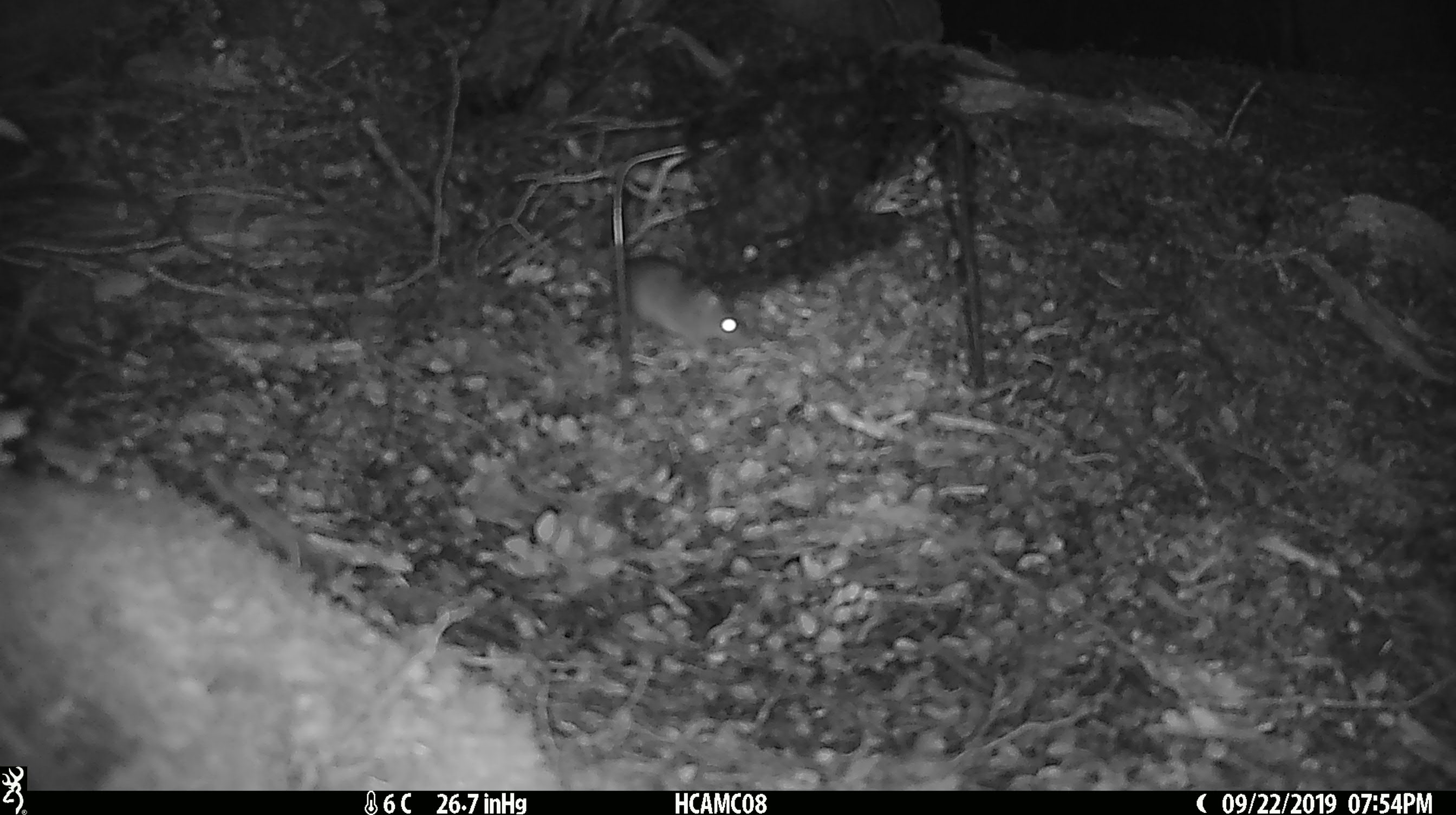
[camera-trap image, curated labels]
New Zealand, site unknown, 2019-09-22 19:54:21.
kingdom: Animalia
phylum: Chordata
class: Mammalia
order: Rodentia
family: Muridae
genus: Mus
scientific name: Mus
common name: mouse